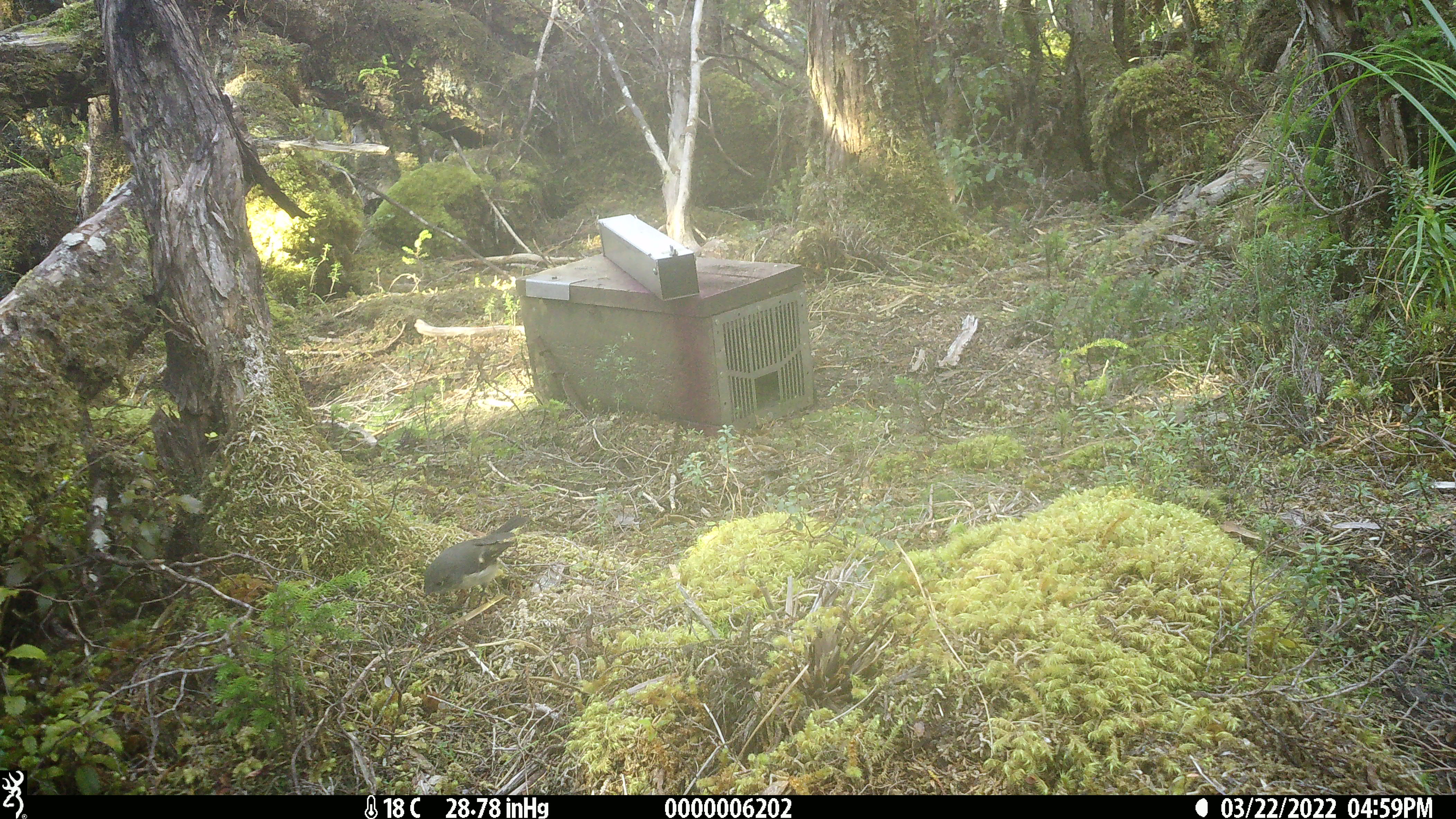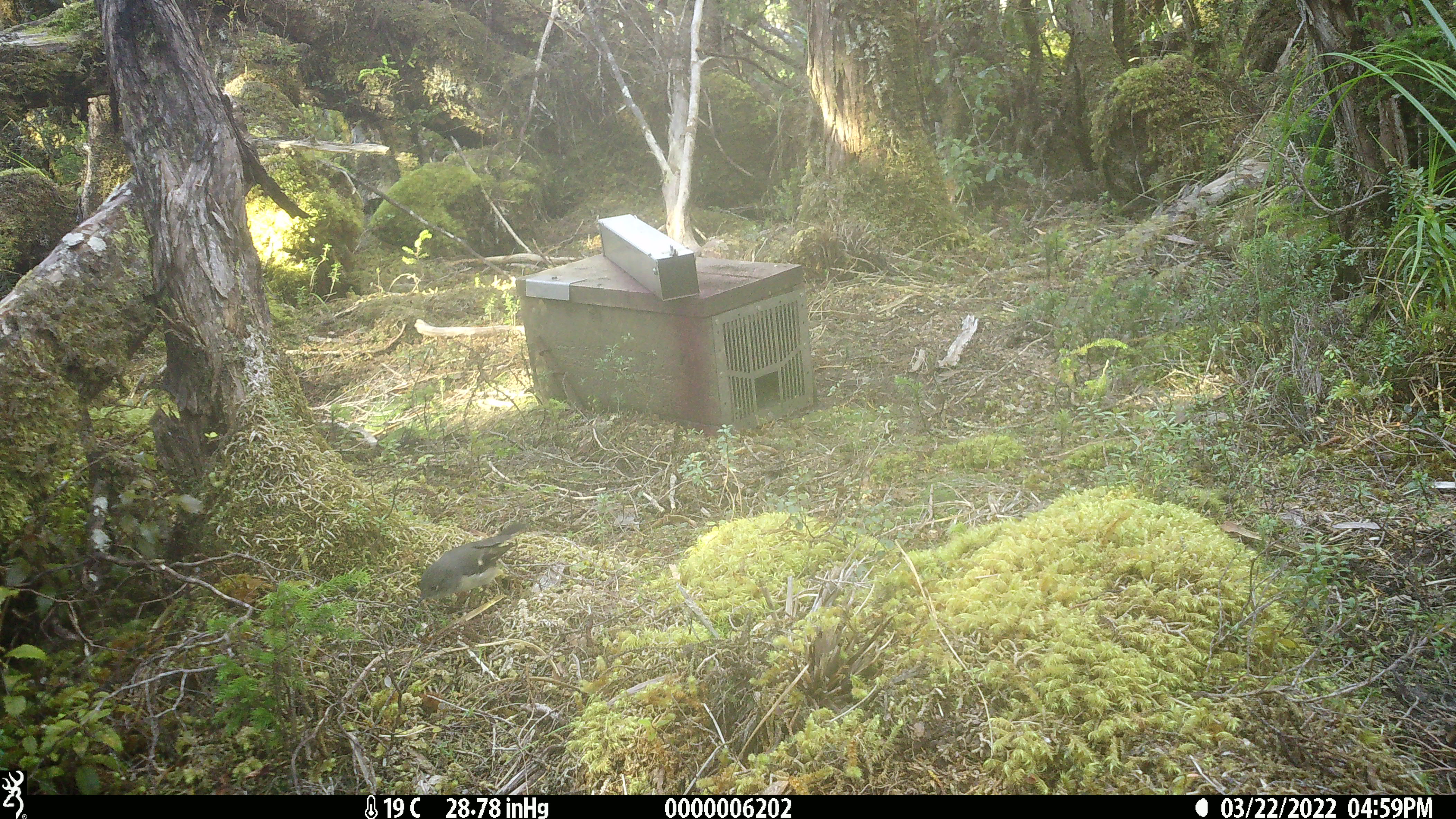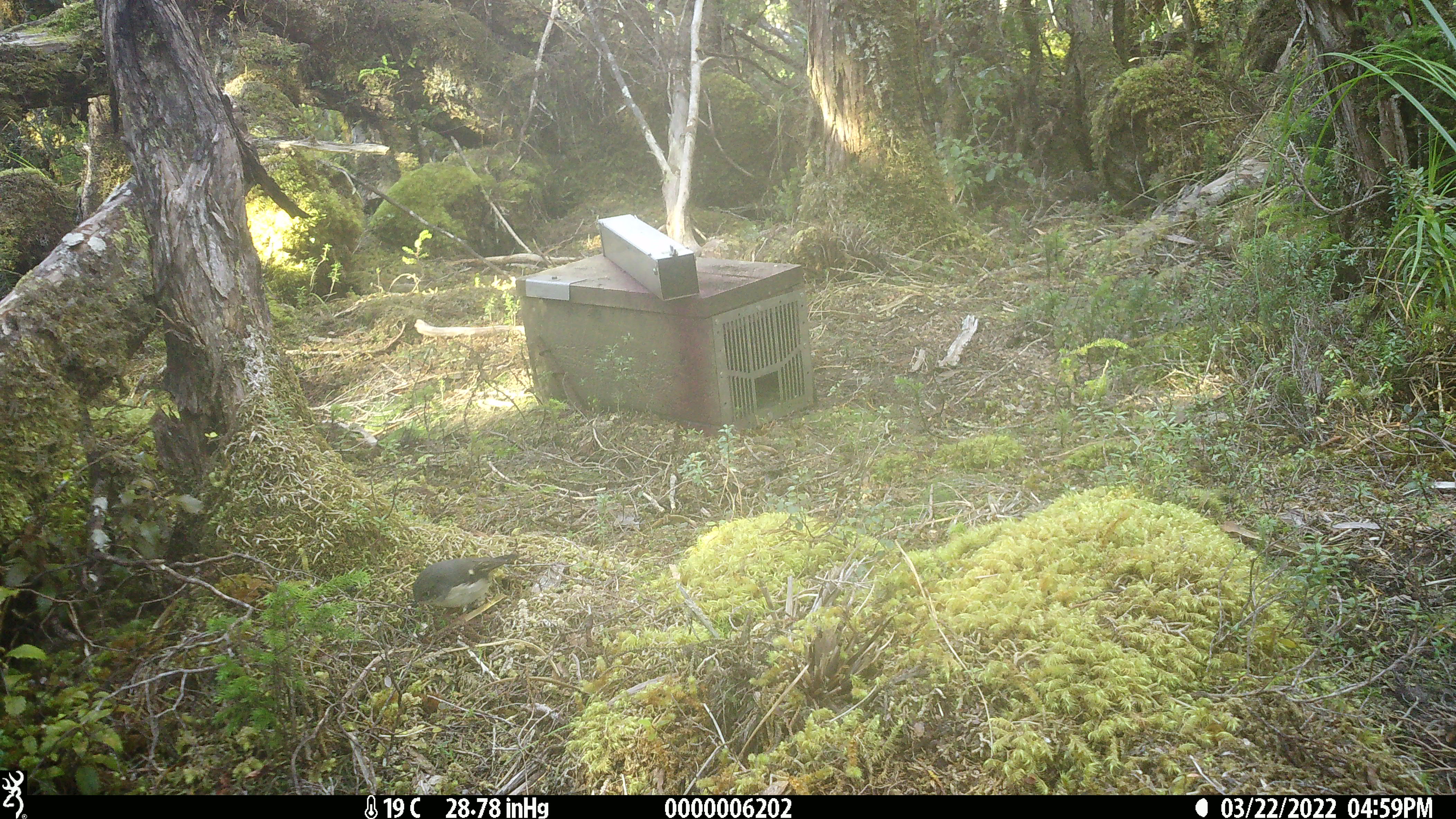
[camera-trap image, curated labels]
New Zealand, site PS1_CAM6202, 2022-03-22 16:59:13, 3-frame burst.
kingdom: Animalia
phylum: Chordata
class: Aves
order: Passeriformes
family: Petroicidae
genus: Petroica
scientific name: Petroica macrocephala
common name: tomtit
Tomtit (Petroica macrocephala).